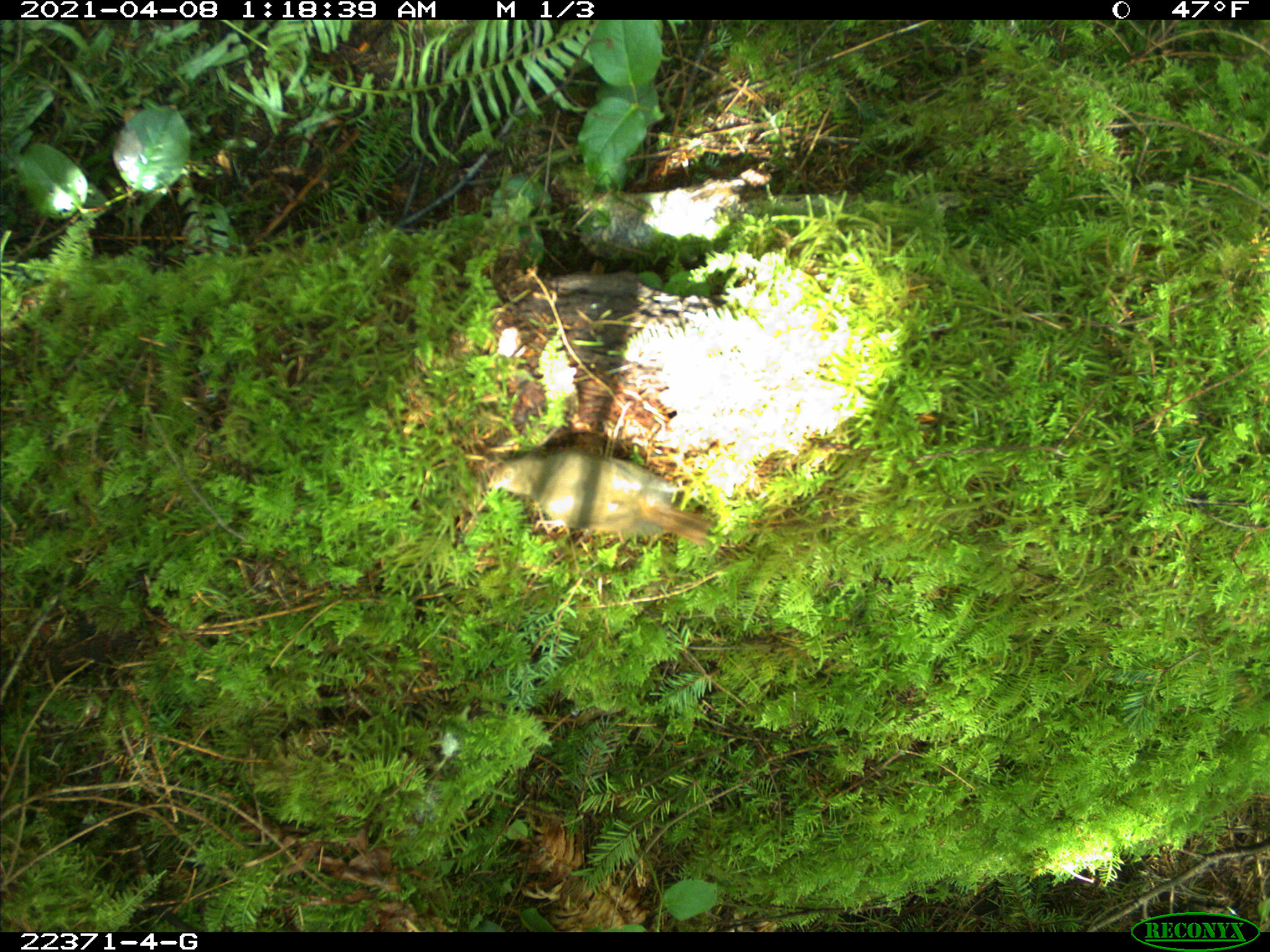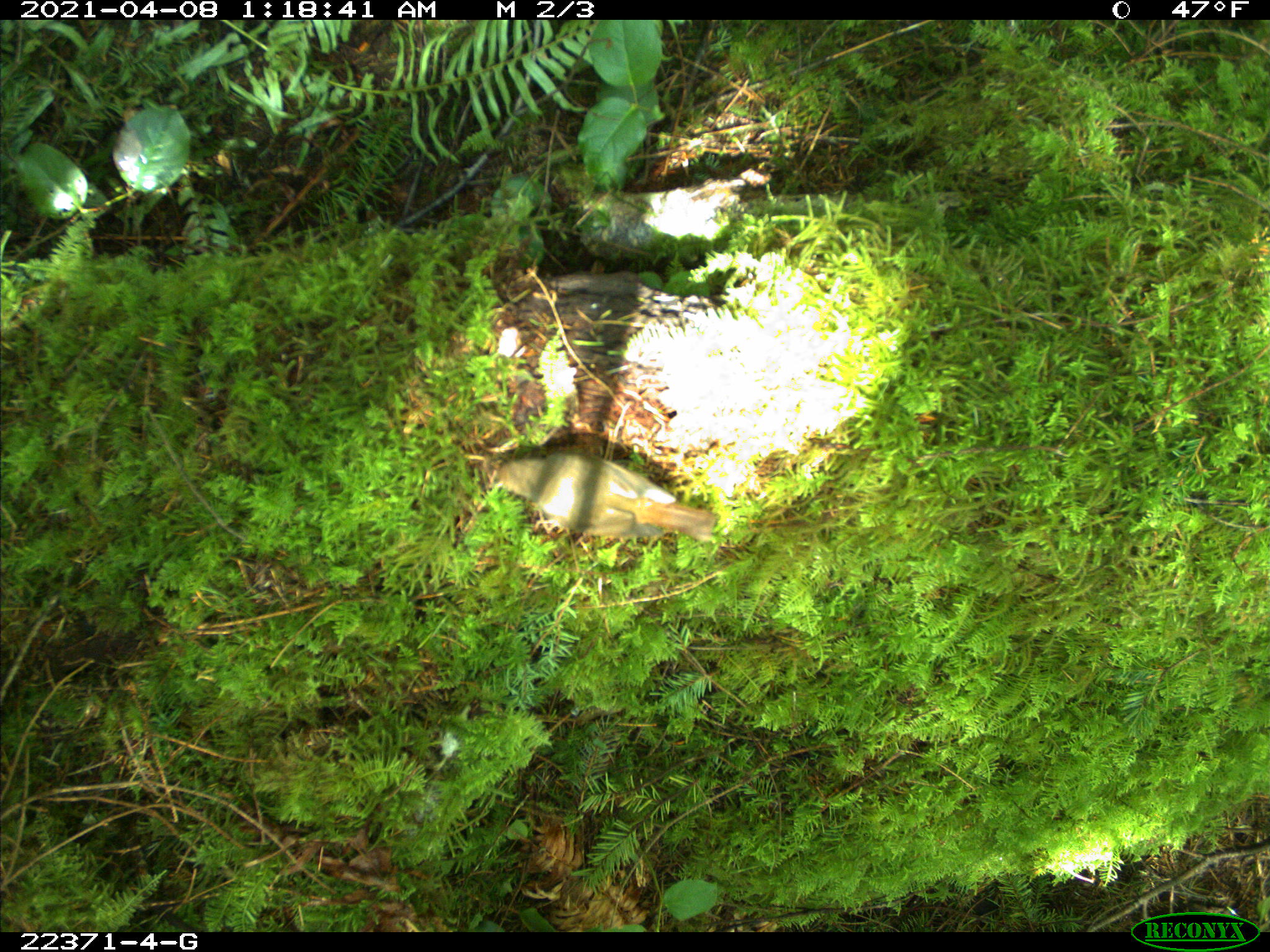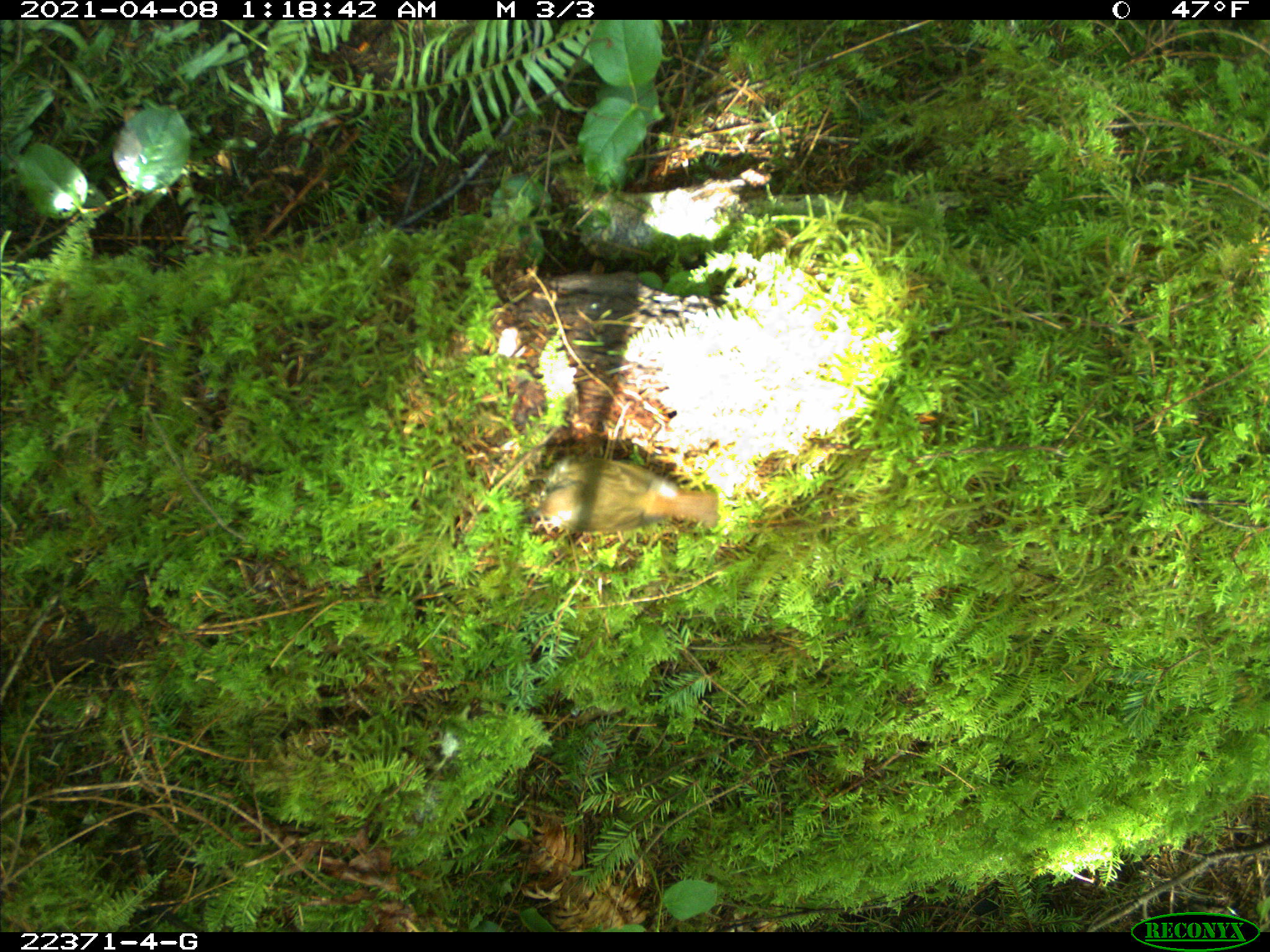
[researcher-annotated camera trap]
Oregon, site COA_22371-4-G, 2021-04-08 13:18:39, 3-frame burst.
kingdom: Animalia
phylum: Chordata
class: Aves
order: Passeriformes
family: Turdidae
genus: Catharus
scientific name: Catharus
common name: brown thrushes and nightingale-thrushes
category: catharus species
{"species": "catharus species (brown thrushes and nightingale-thrushes) (Catharus)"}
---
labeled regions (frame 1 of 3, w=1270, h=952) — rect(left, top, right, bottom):
catharus species: rect(459, 425, 738, 576)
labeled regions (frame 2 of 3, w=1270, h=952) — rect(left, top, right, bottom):
catharus species: rect(461, 420, 743, 569)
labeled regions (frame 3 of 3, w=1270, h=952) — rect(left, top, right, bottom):
catharus species: rect(503, 436, 756, 554)